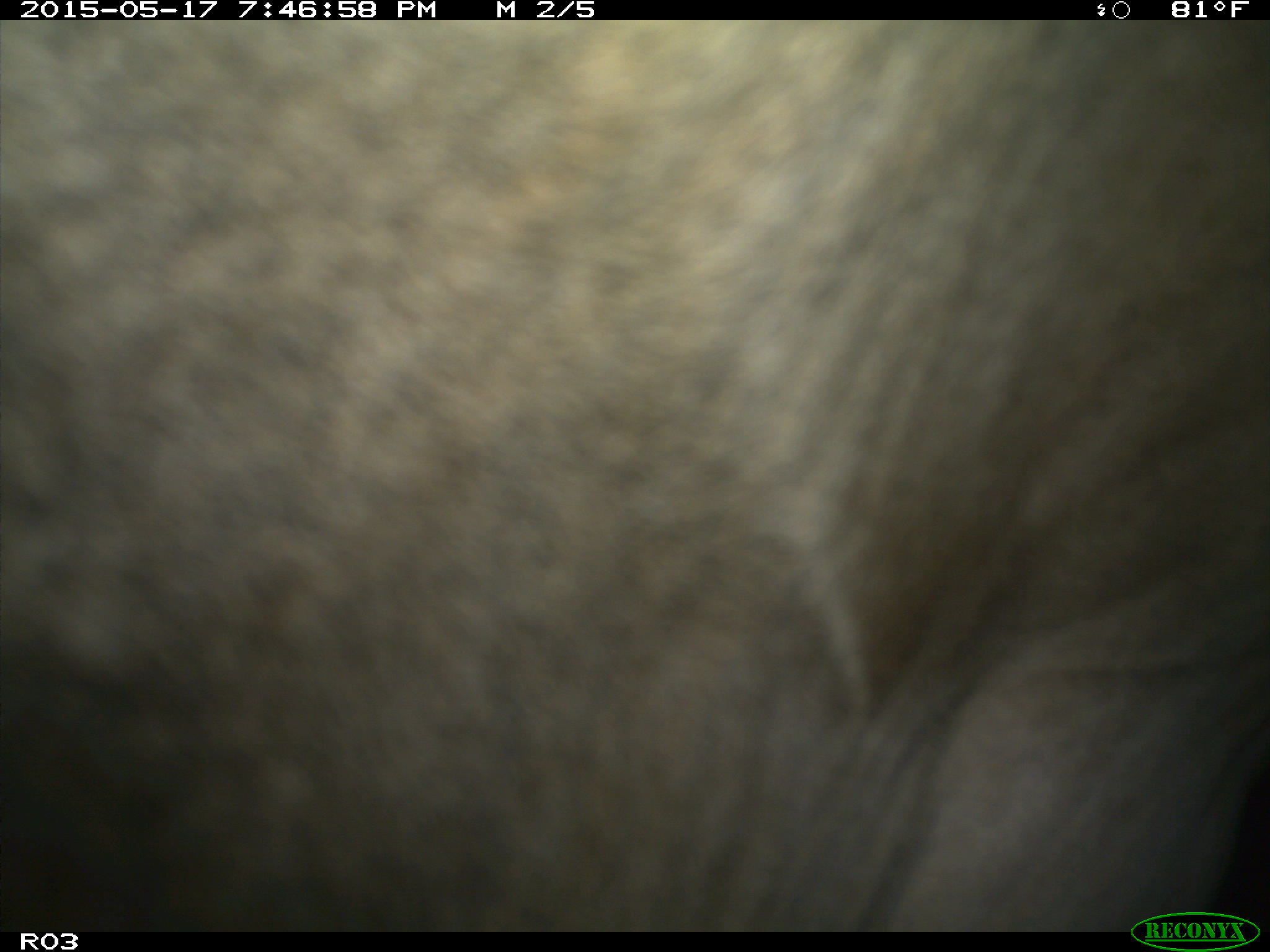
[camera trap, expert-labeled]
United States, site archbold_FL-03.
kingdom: Animalia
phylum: Chordata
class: Mammalia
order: Artiodactyla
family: Bovidae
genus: Bos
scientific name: Bos taurus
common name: domestic cow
Bos taurus (domestic cow).